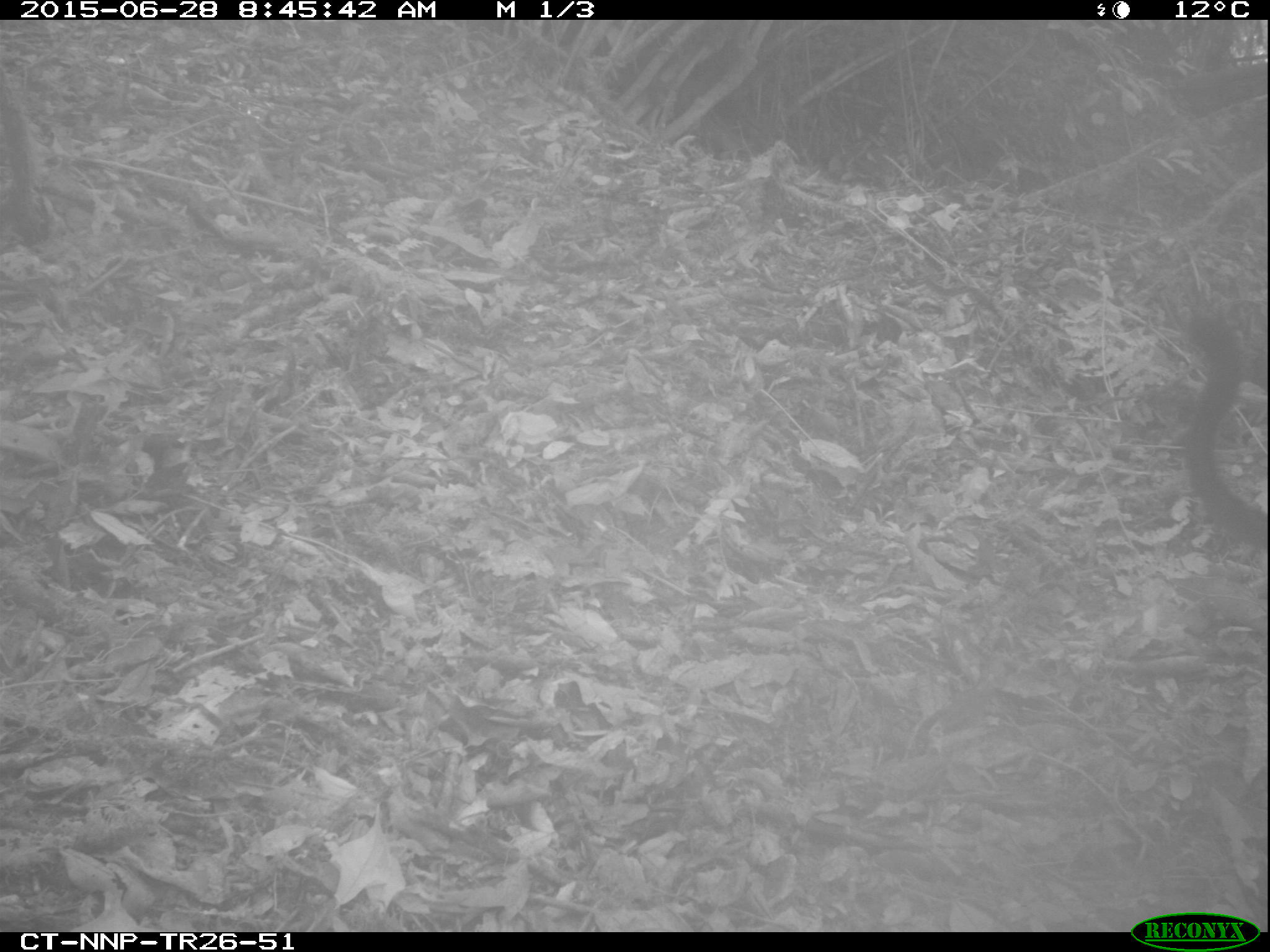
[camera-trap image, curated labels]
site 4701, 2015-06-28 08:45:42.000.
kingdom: Animalia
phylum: Chordata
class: Mammalia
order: Primates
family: Cercopithecidae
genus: Allochrocebus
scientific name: Allochrocebus lhoesti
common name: l'hoest's monkey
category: cercopithecus lhoesti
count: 1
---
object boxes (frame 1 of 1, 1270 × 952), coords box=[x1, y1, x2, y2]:
cercopithecus lhoesti: box=[1176, 303, 1270, 559]